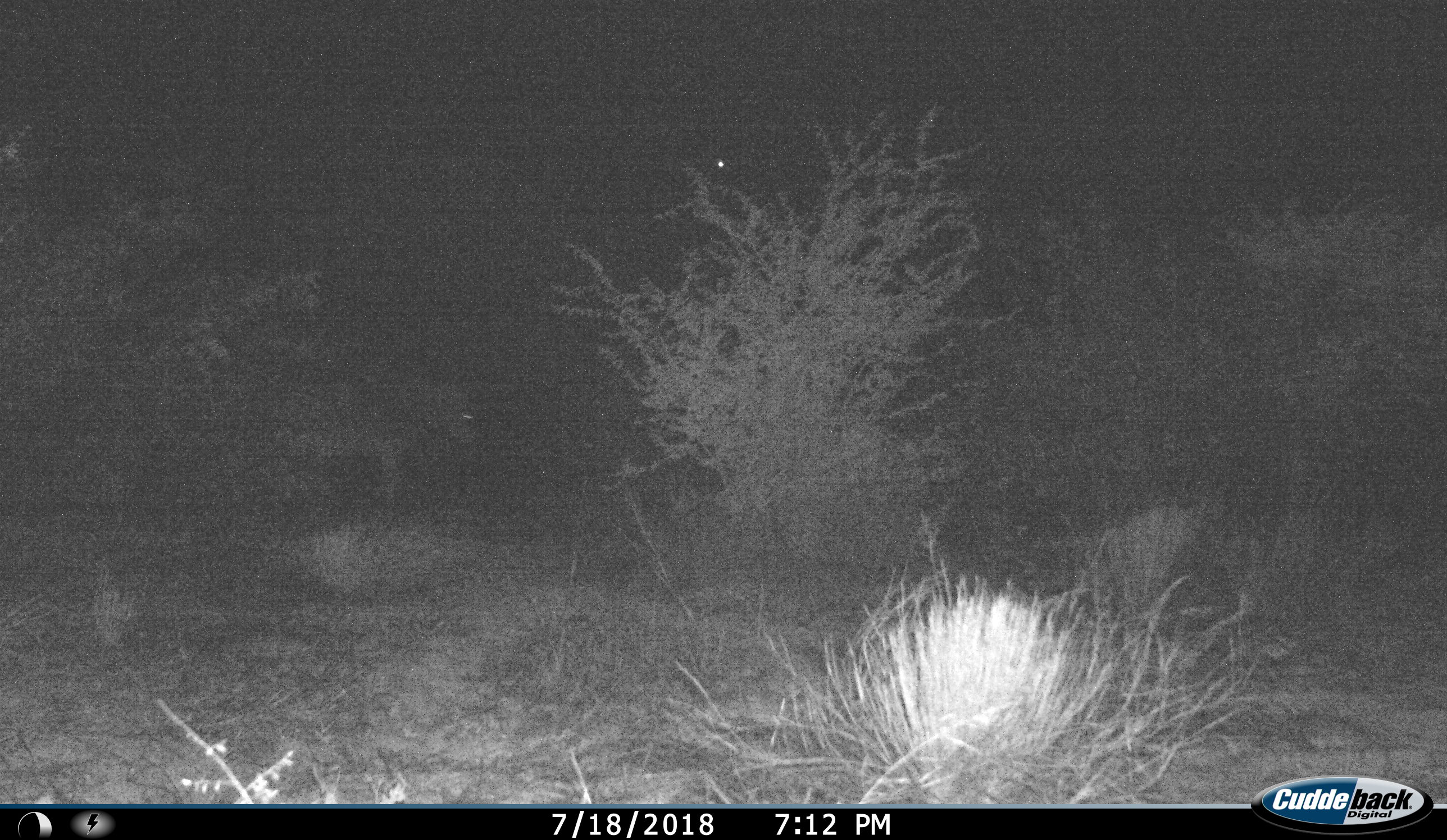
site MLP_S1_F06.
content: unidentified animal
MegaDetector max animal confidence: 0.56